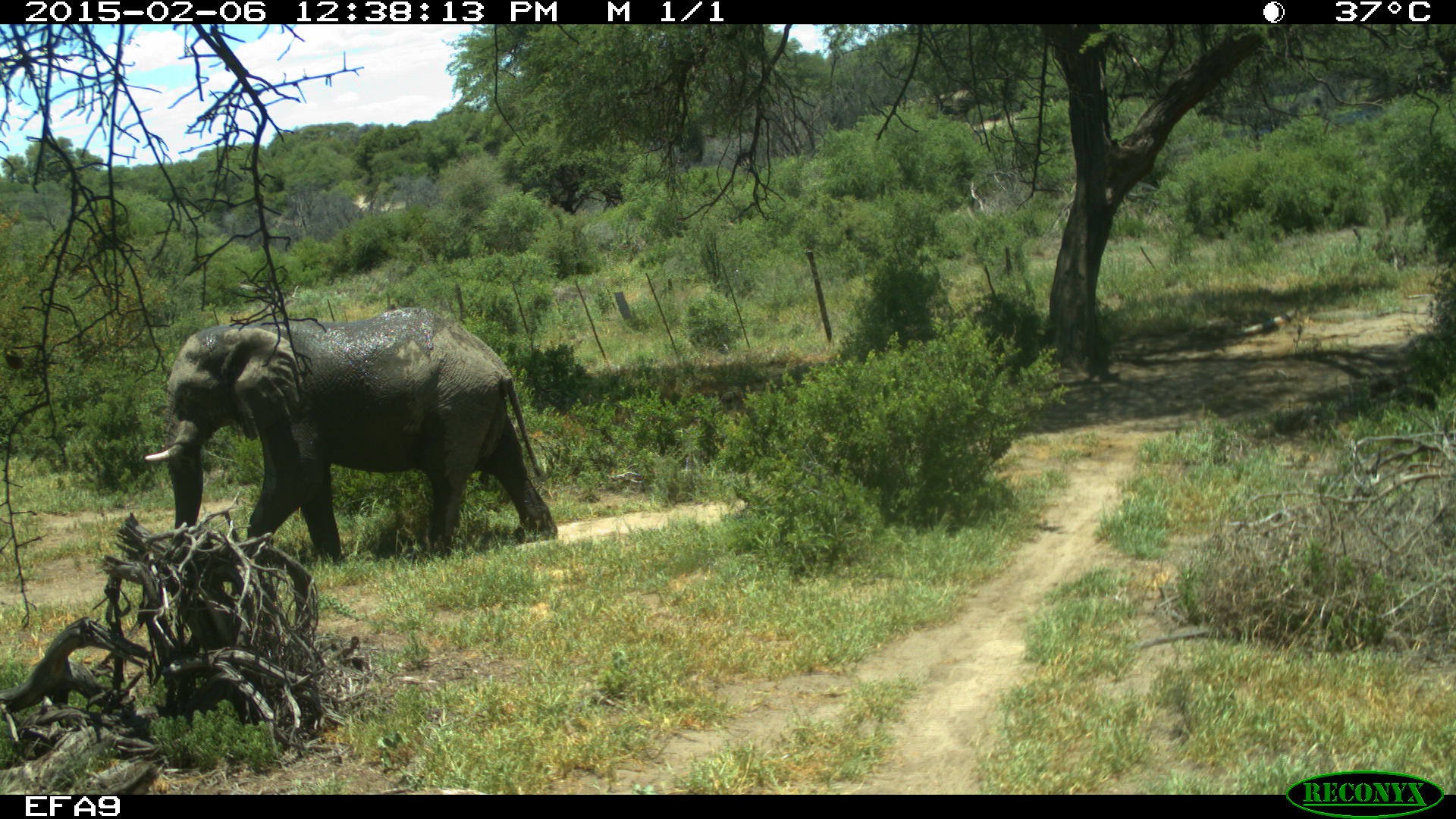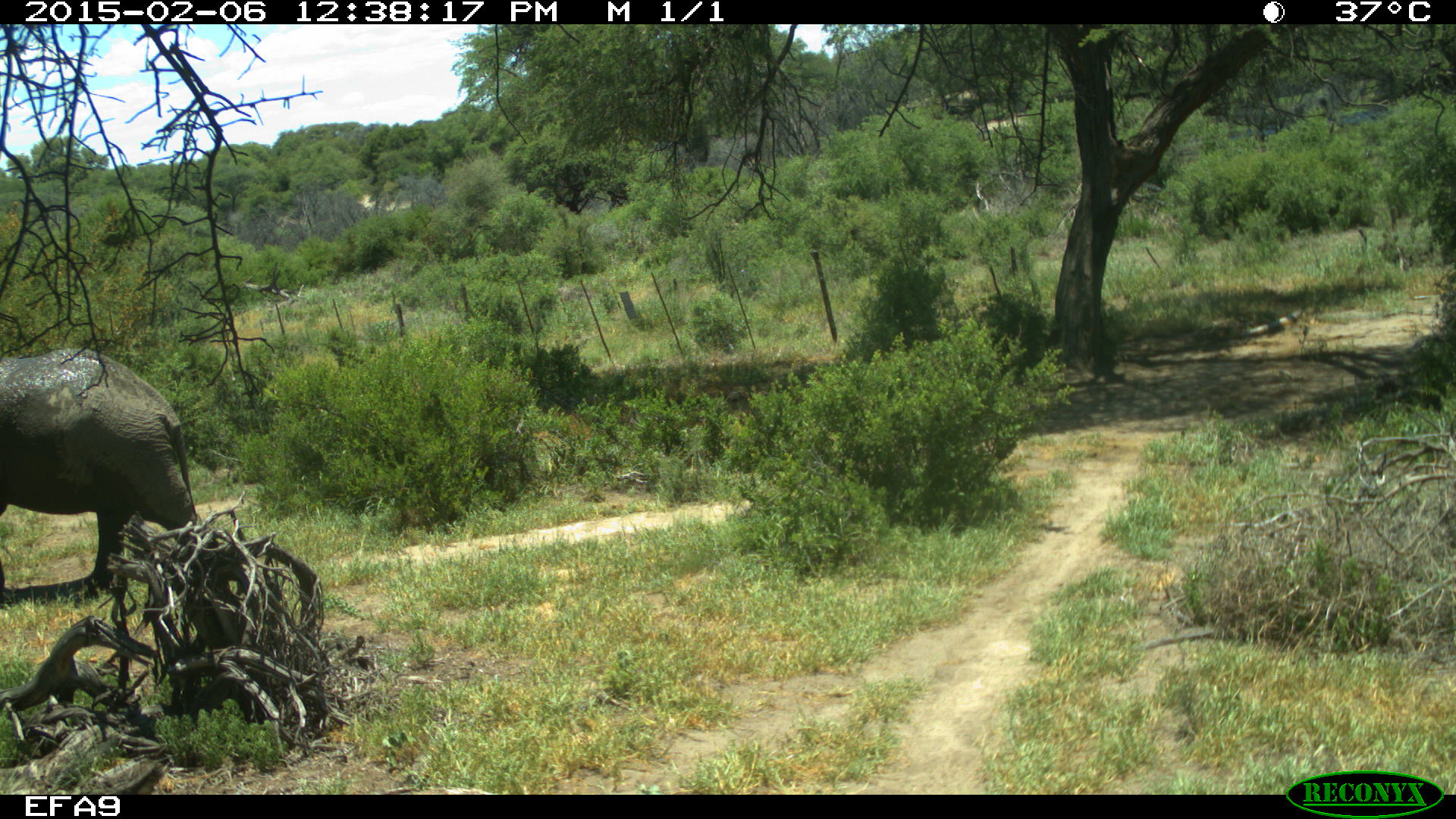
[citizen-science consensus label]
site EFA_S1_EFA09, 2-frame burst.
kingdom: Animalia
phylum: Chordata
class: Mammalia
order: Proboscidea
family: Elephantidae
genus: Loxodonta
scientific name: Loxodonta africana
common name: african bush elephant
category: elephant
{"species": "elephant (african bush elephant) (Loxodonta africana)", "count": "1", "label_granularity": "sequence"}